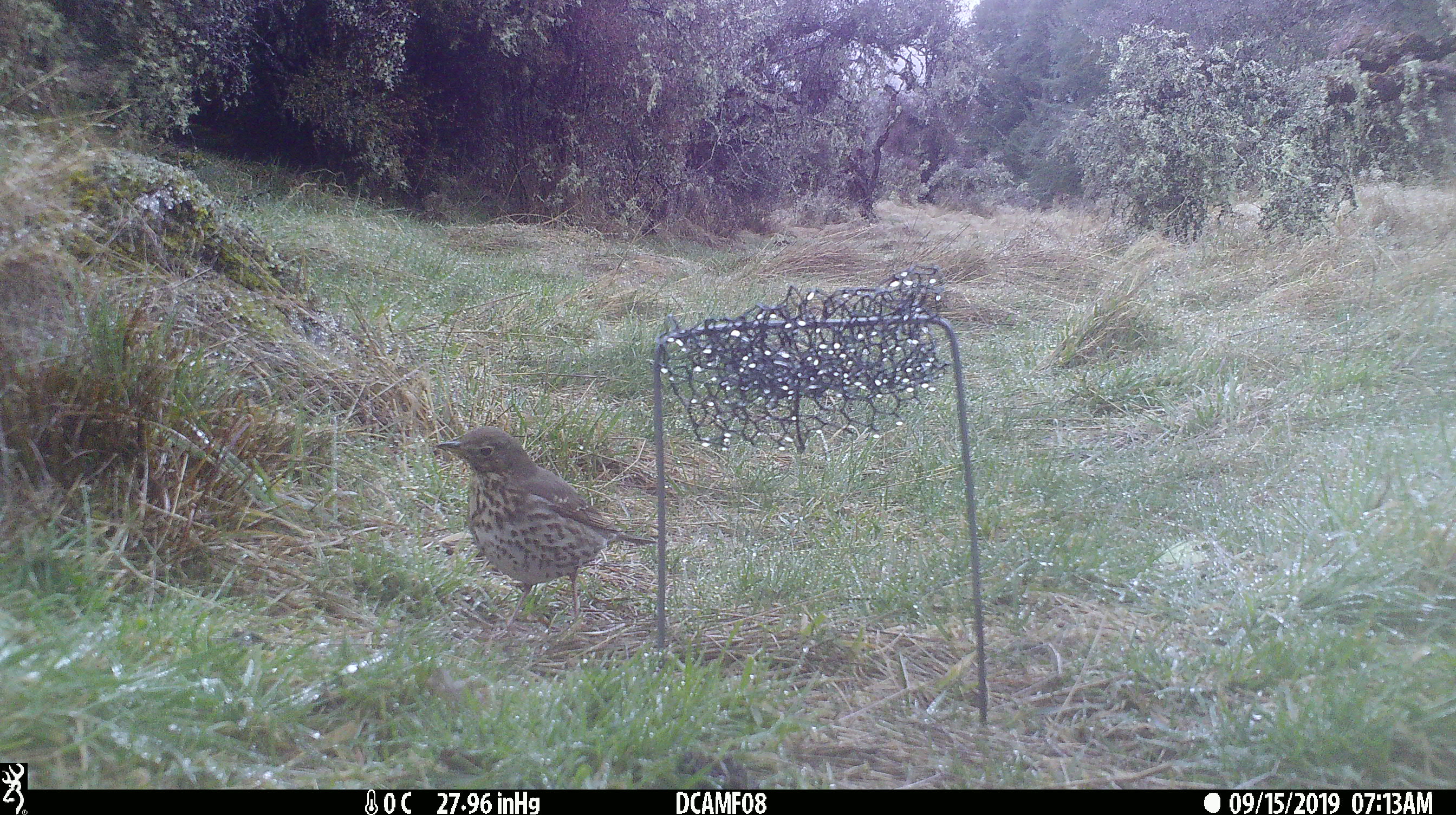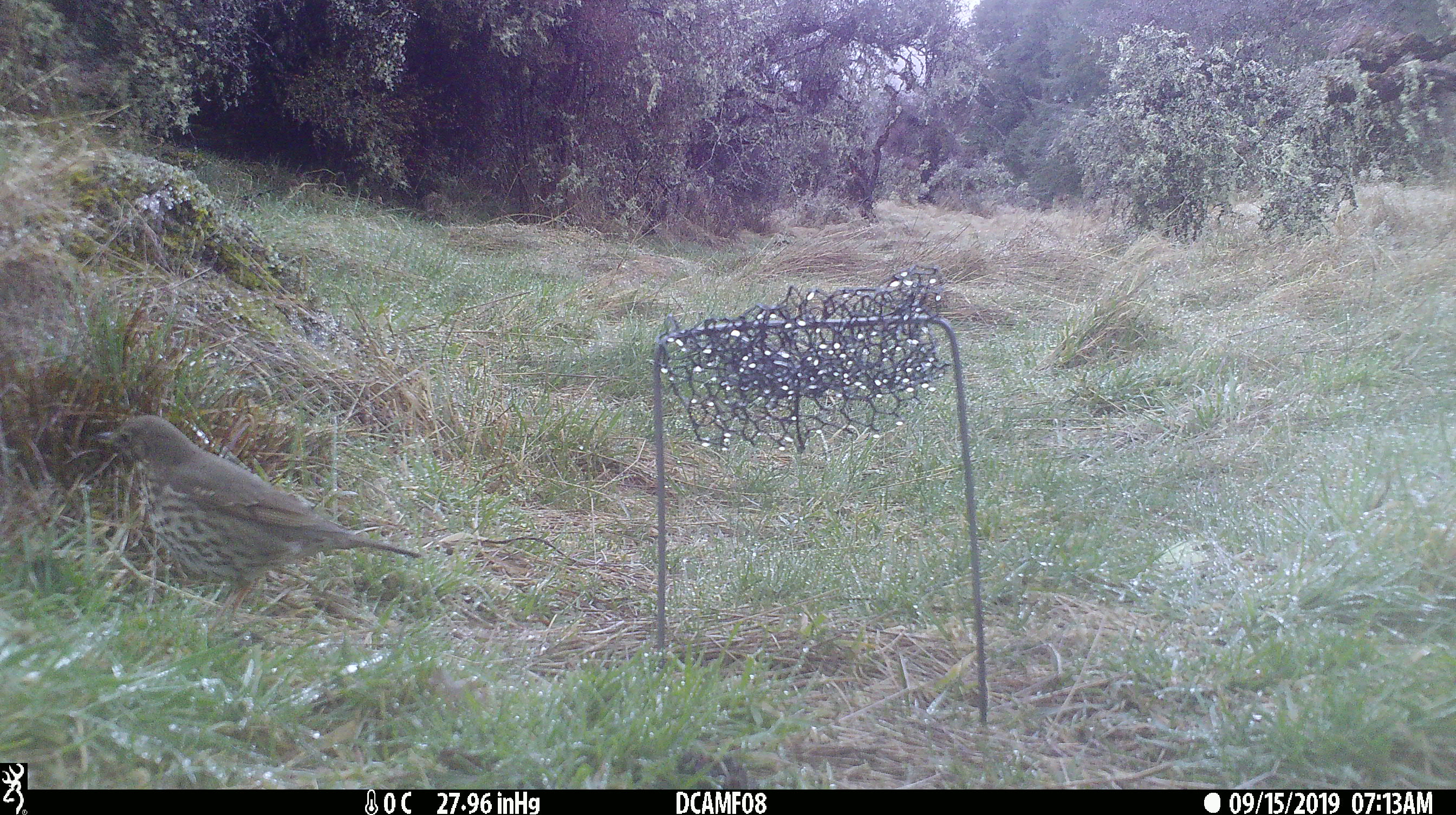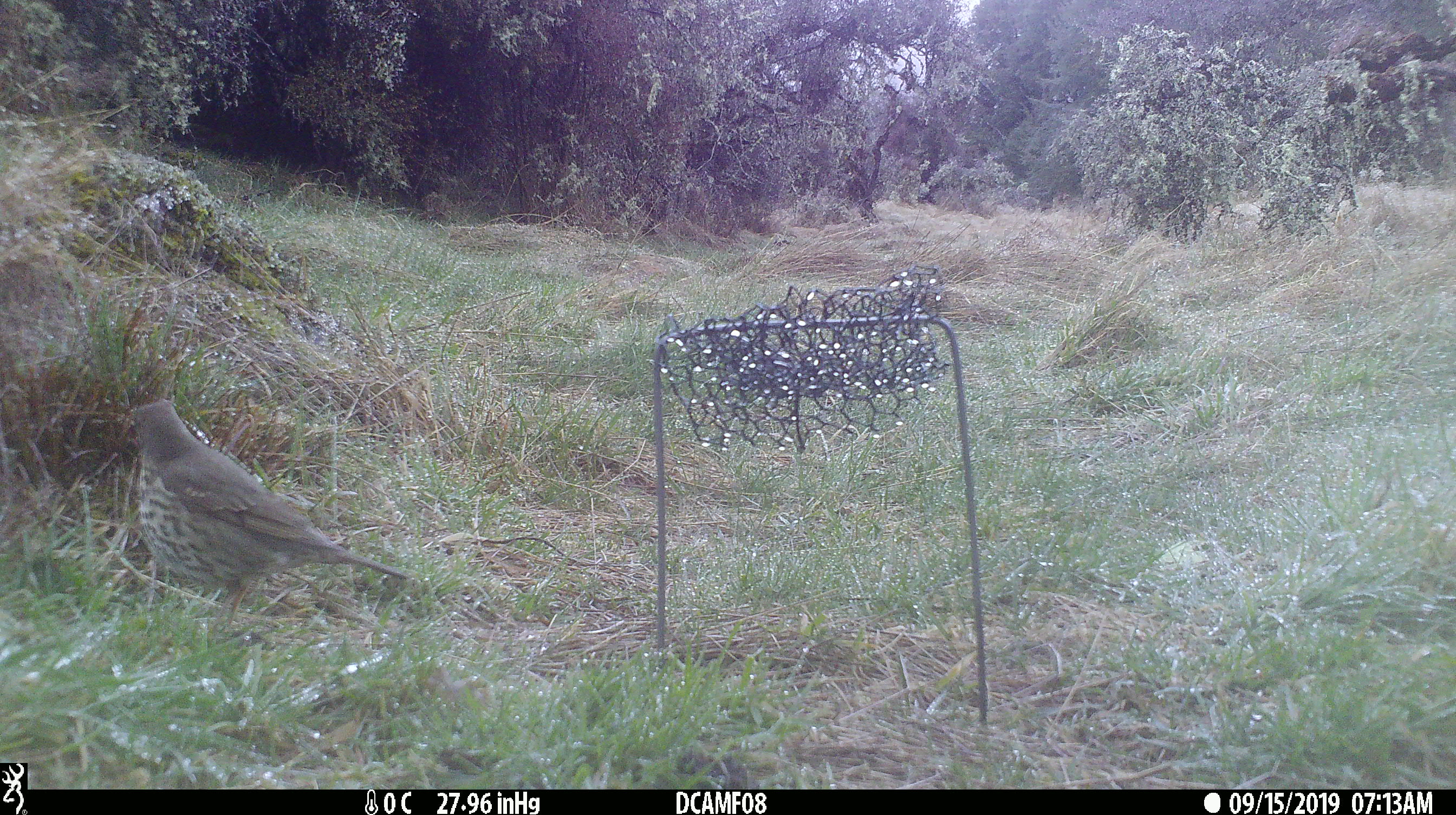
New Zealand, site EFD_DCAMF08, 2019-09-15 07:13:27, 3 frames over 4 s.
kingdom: Animalia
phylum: Chordata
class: Aves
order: Passeriformes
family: Turdidae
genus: Turdus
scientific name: Turdus philomelos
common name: song thrush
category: thrush